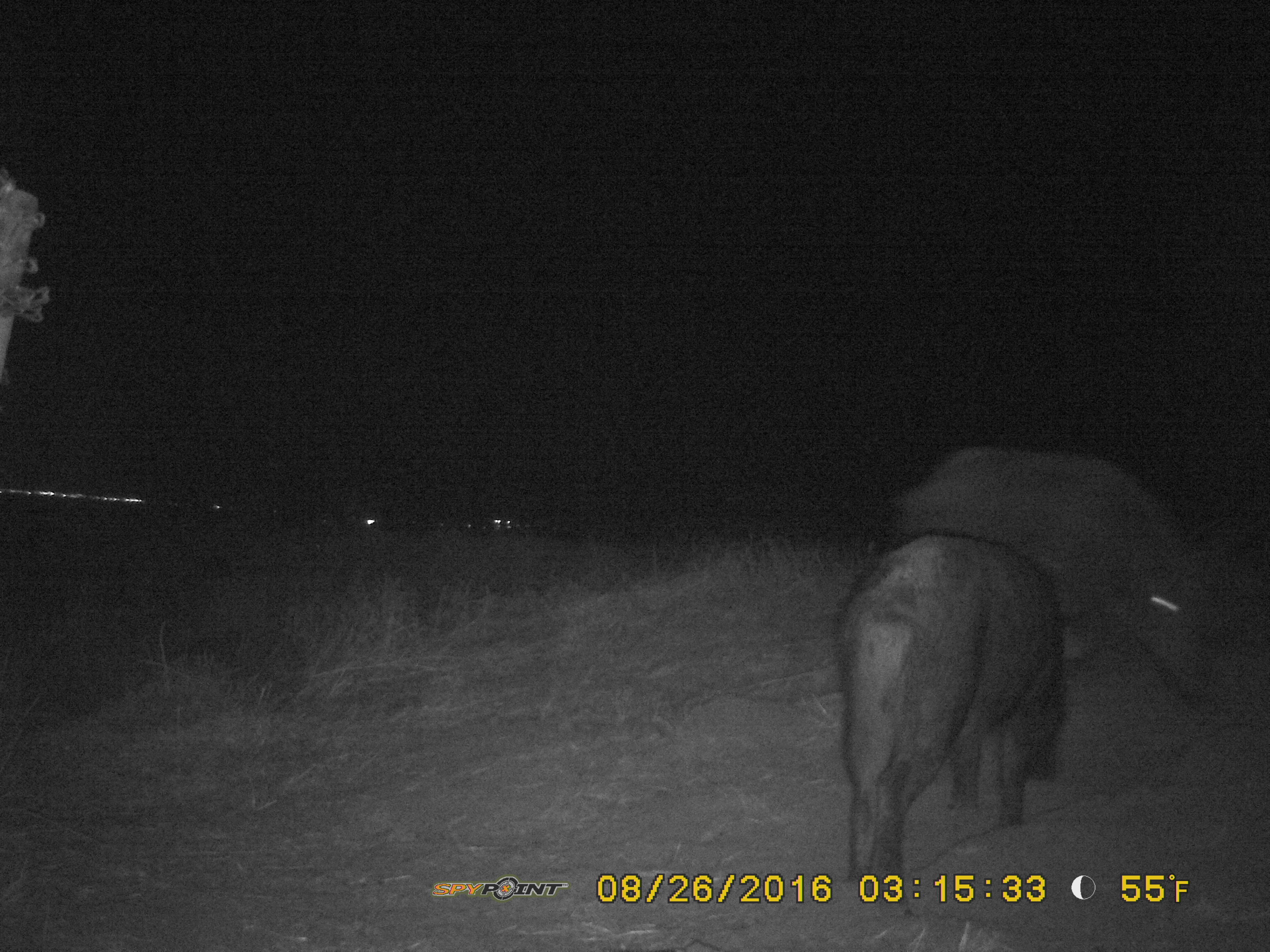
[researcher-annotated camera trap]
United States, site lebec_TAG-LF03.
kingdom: Animalia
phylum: Chordata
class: Mammalia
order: Artiodactyla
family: Suidae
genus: Sus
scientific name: Sus scrofa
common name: wild boar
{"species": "Sus scrofa (wild boar)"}